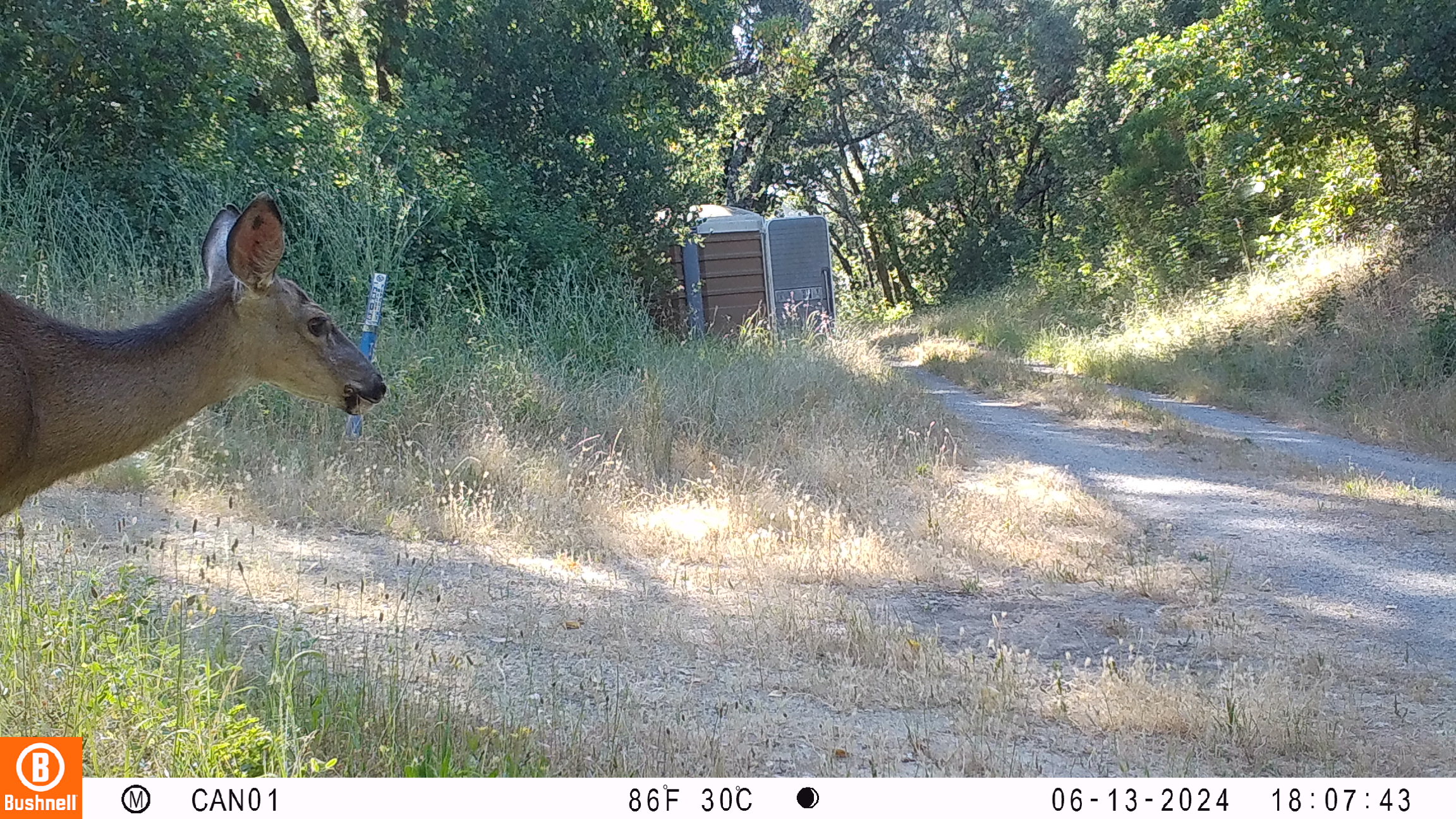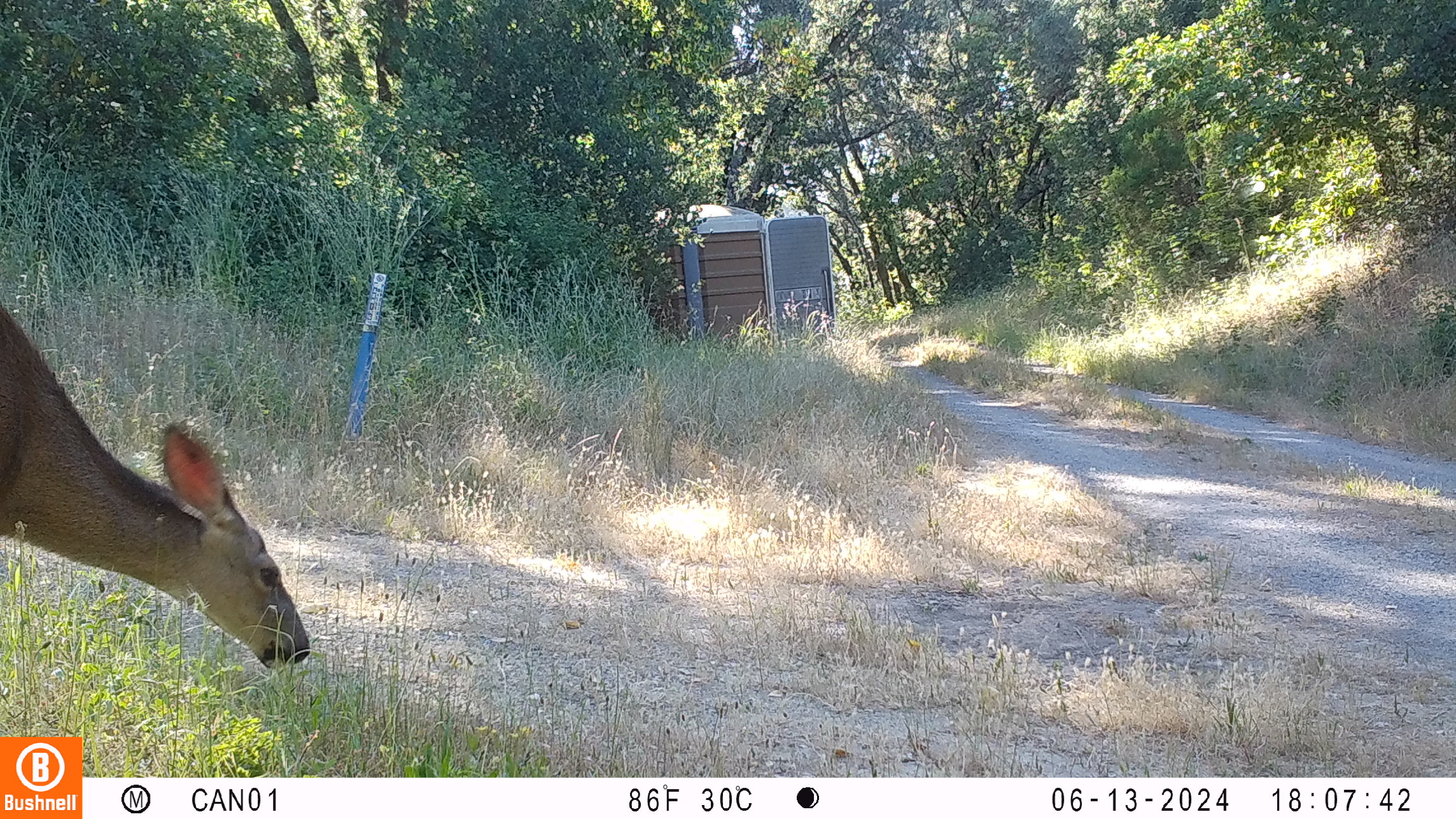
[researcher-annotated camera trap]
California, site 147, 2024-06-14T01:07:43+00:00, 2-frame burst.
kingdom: Animalia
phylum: Chordata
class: Mammalia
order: Artiodactyla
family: Cervidae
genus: Odocoileus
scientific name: Odocoileus hemionus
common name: mule deer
Mule deer (Odocoileus hemionus).